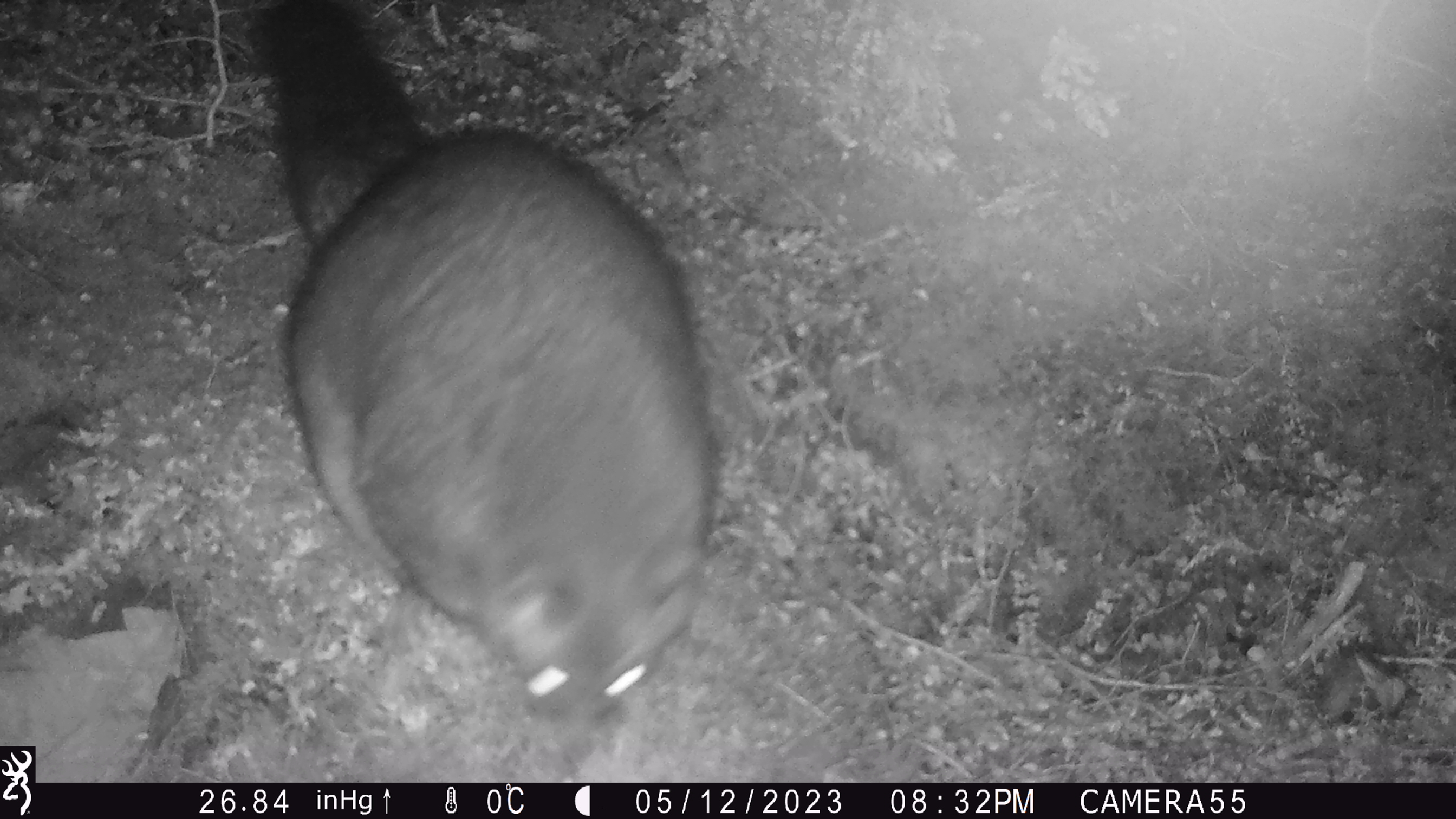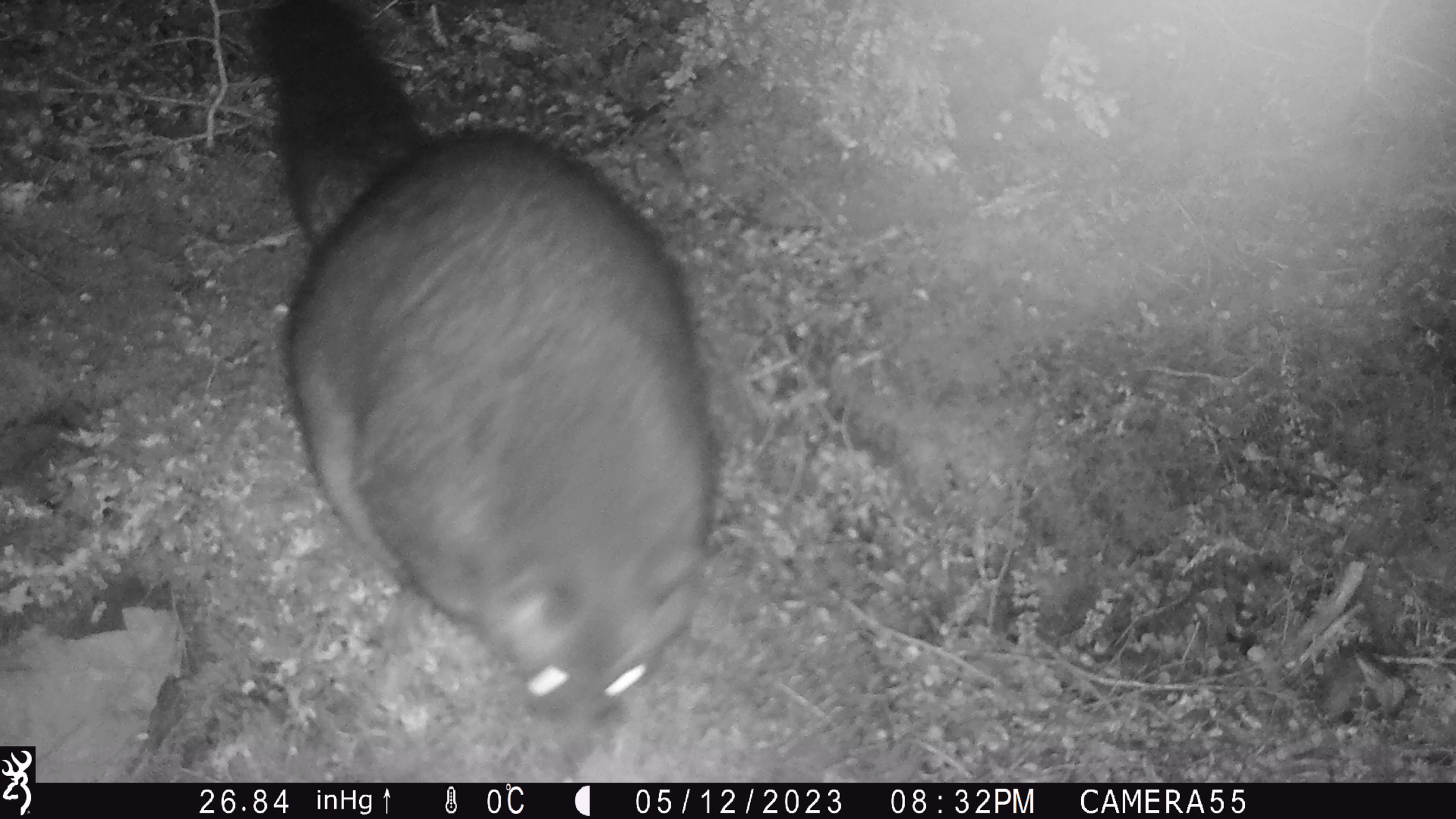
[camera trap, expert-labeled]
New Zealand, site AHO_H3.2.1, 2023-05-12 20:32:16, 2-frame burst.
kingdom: Animalia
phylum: Chordata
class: Mammalia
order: Diprotodontia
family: Phalangeridae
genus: Trichosurus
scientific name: Trichosurus vulpecula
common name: common brushtail possum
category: possum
Possum (common brushtail possum) (Trichosurus vulpecula).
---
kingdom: Animalia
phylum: Chordata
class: Mammalia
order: Carnivora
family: Mustelidae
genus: Mustela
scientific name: Mustela erminea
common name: stoat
Stoat (Mustela erminea).